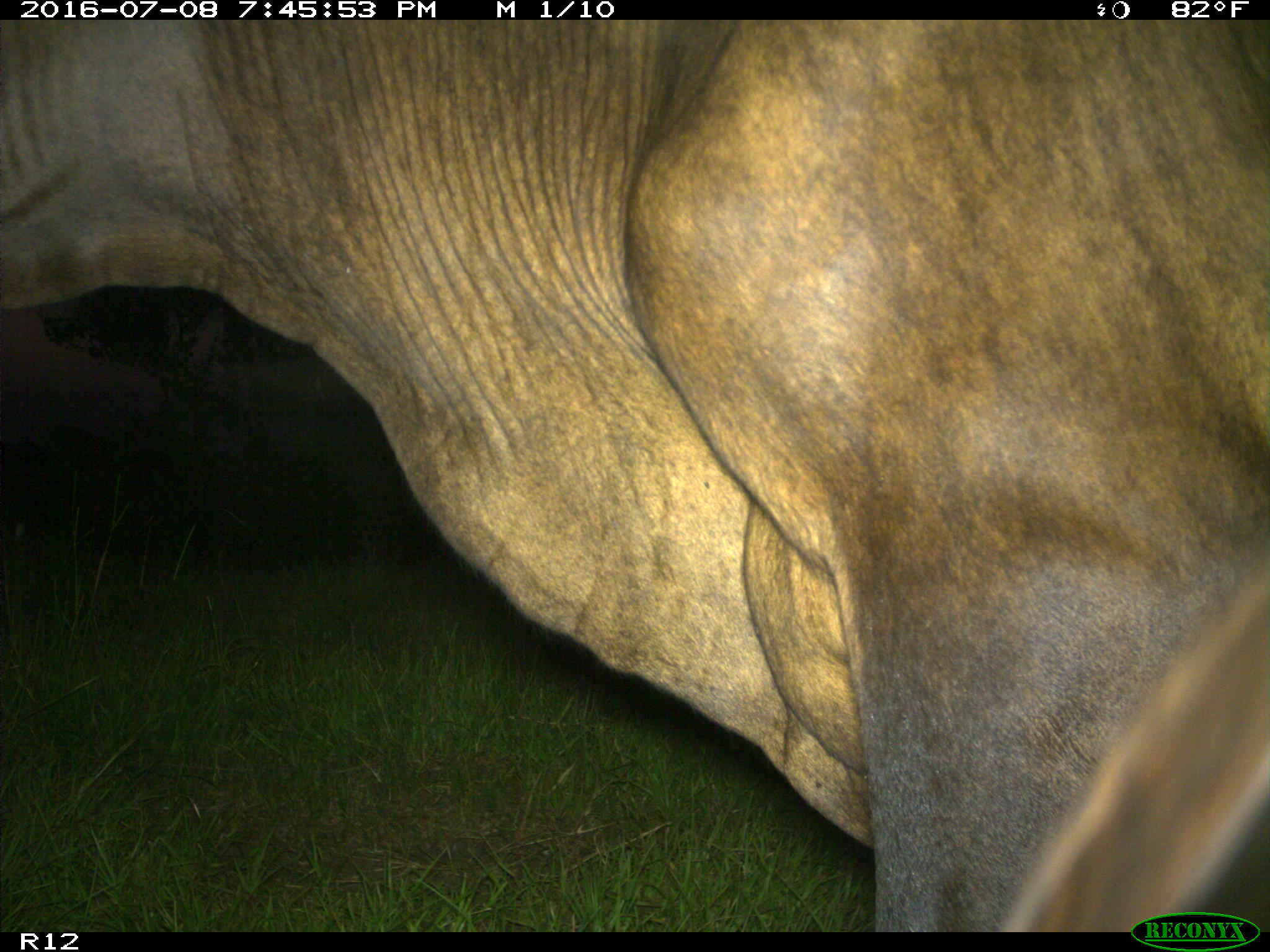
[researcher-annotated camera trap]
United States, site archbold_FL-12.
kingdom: Animalia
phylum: Chordata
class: Mammalia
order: Artiodactyla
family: Bovidae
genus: Bos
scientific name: Bos taurus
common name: domestic cow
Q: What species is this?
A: Bos taurus (domestic cow).